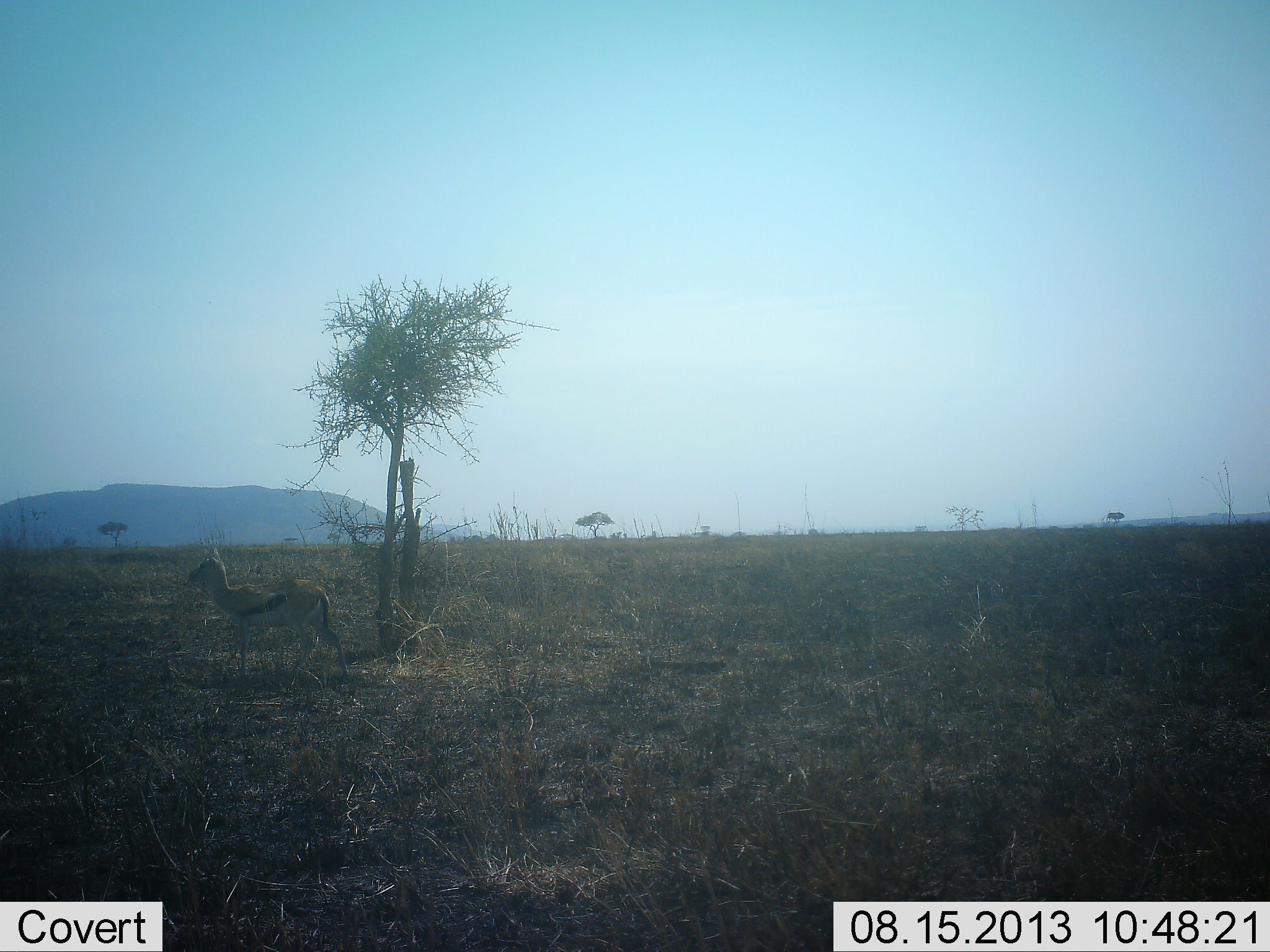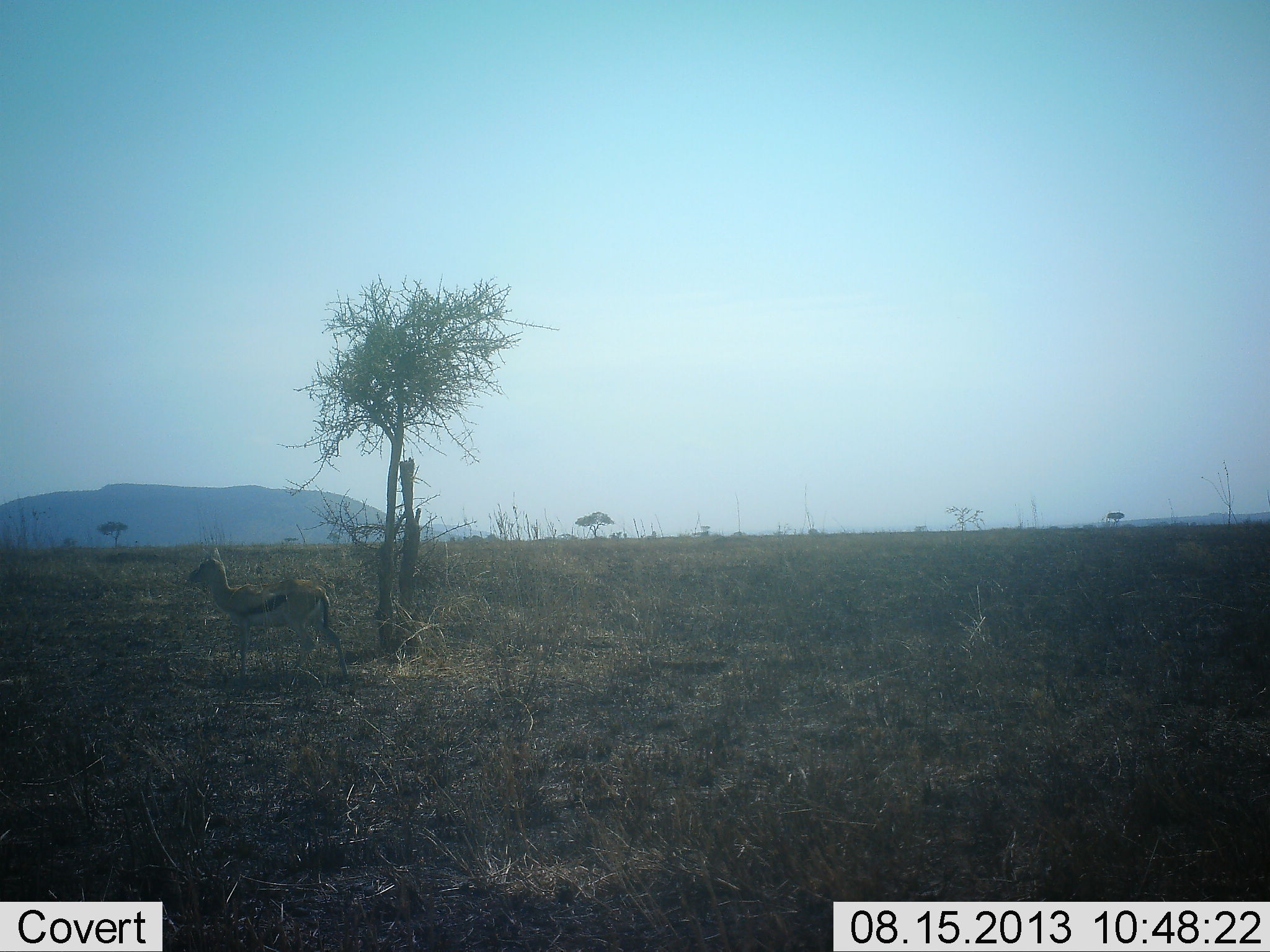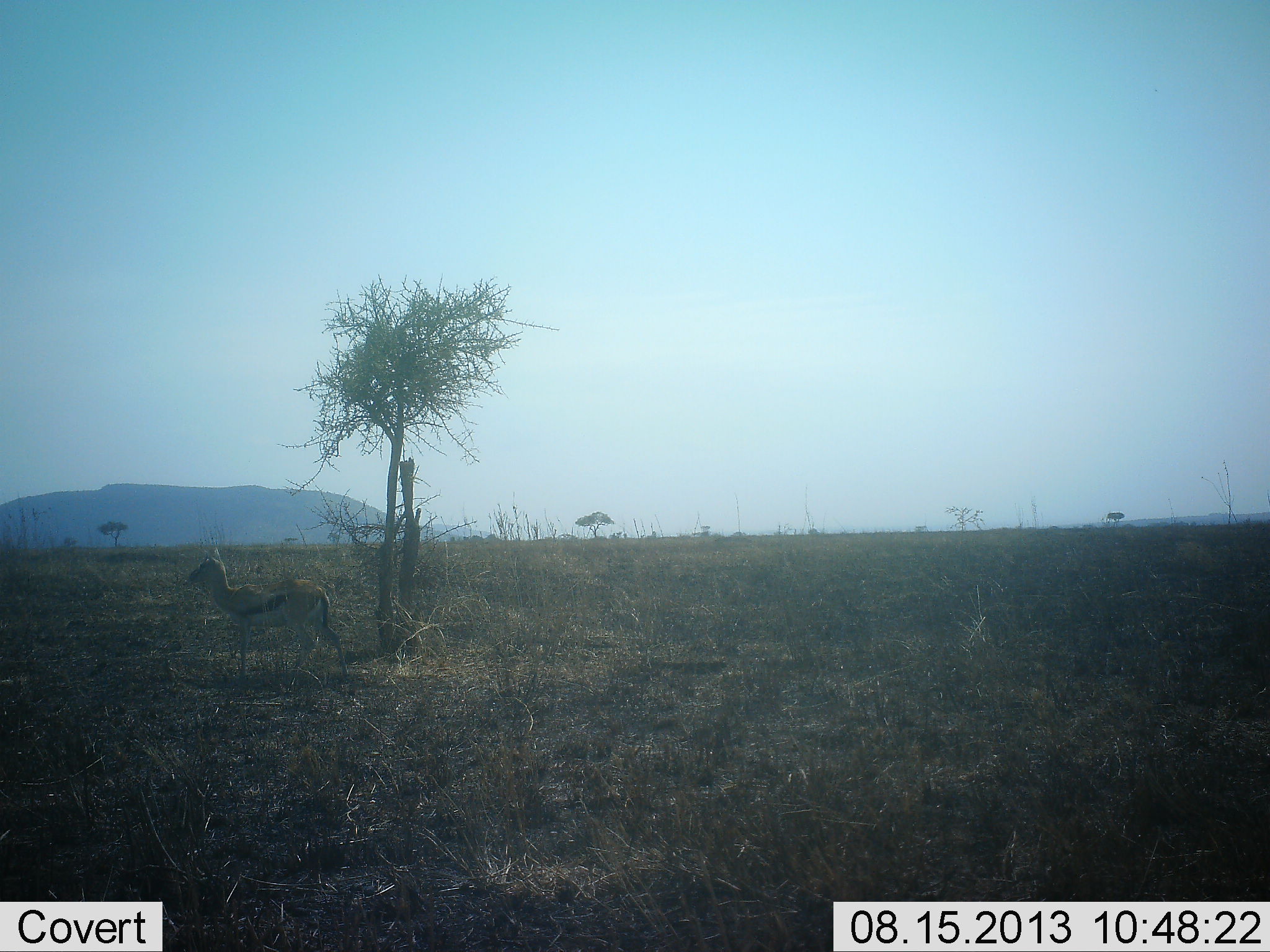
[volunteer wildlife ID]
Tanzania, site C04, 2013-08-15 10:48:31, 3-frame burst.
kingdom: Animalia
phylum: Chordata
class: Mammalia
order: Artiodactyla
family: Bovidae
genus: Eudorcas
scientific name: Eudorcas thomsonii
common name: thomson's gazelle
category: gazellethomsons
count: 1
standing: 100%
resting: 0%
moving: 0%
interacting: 0%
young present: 0%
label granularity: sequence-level